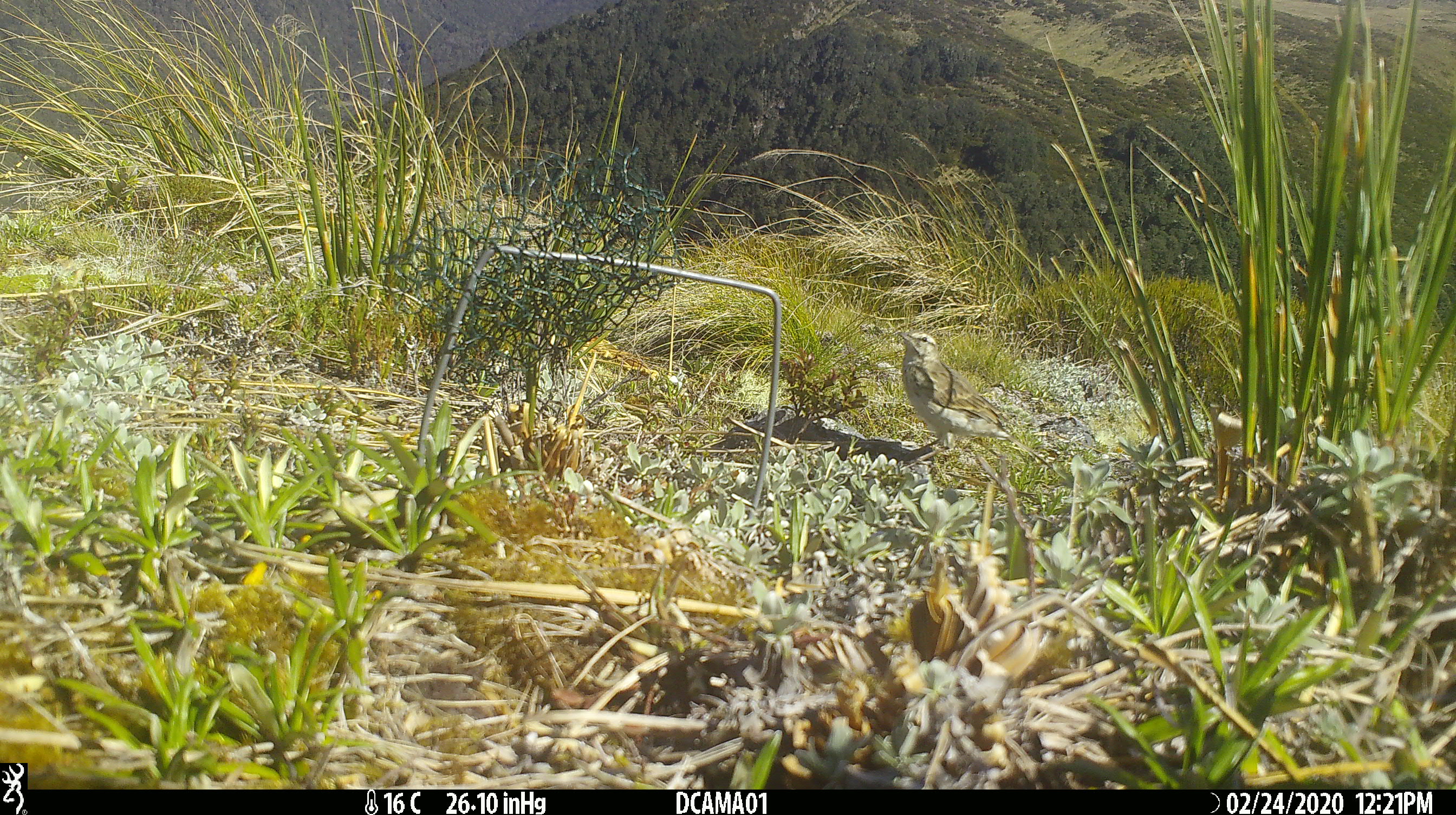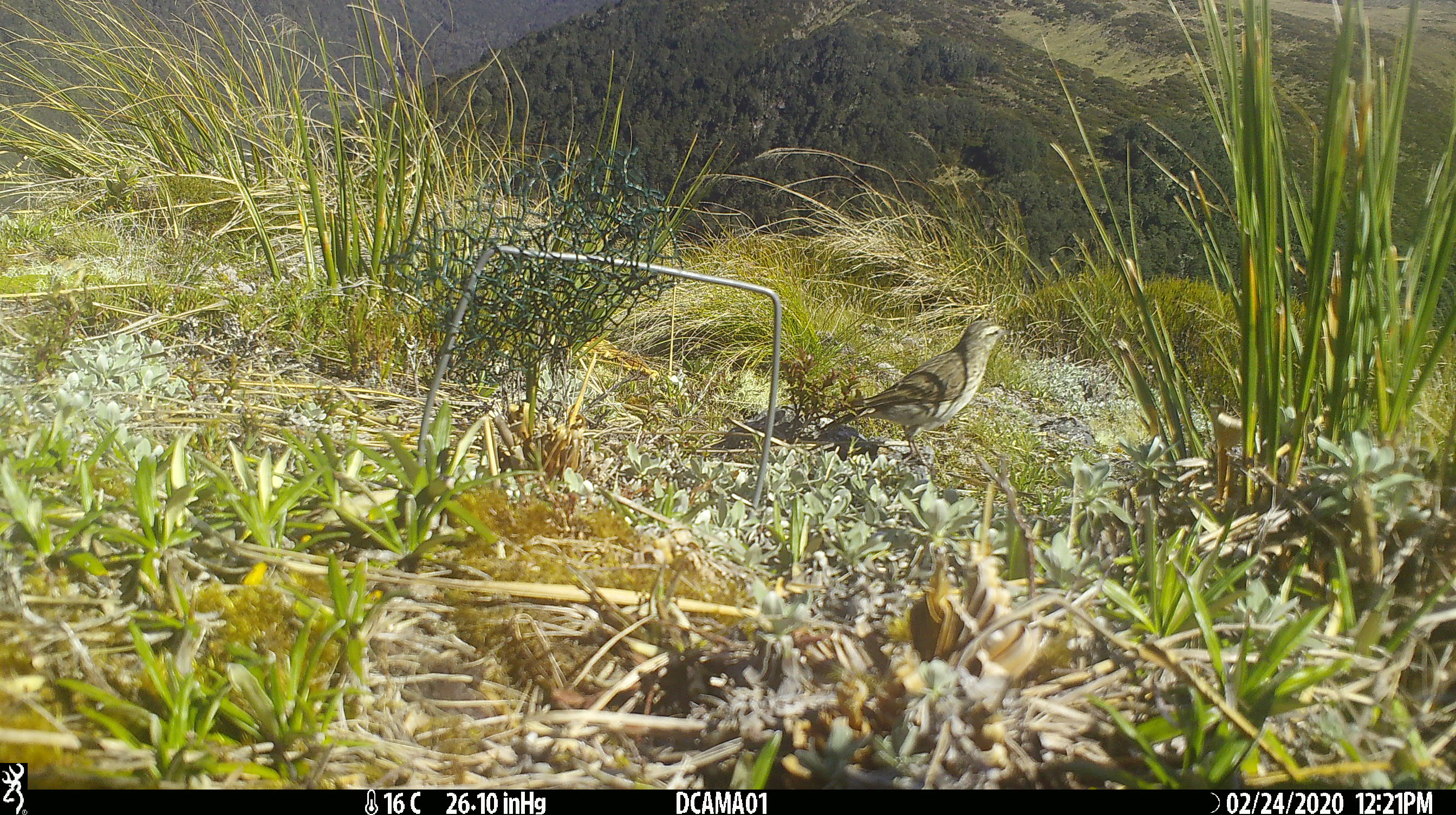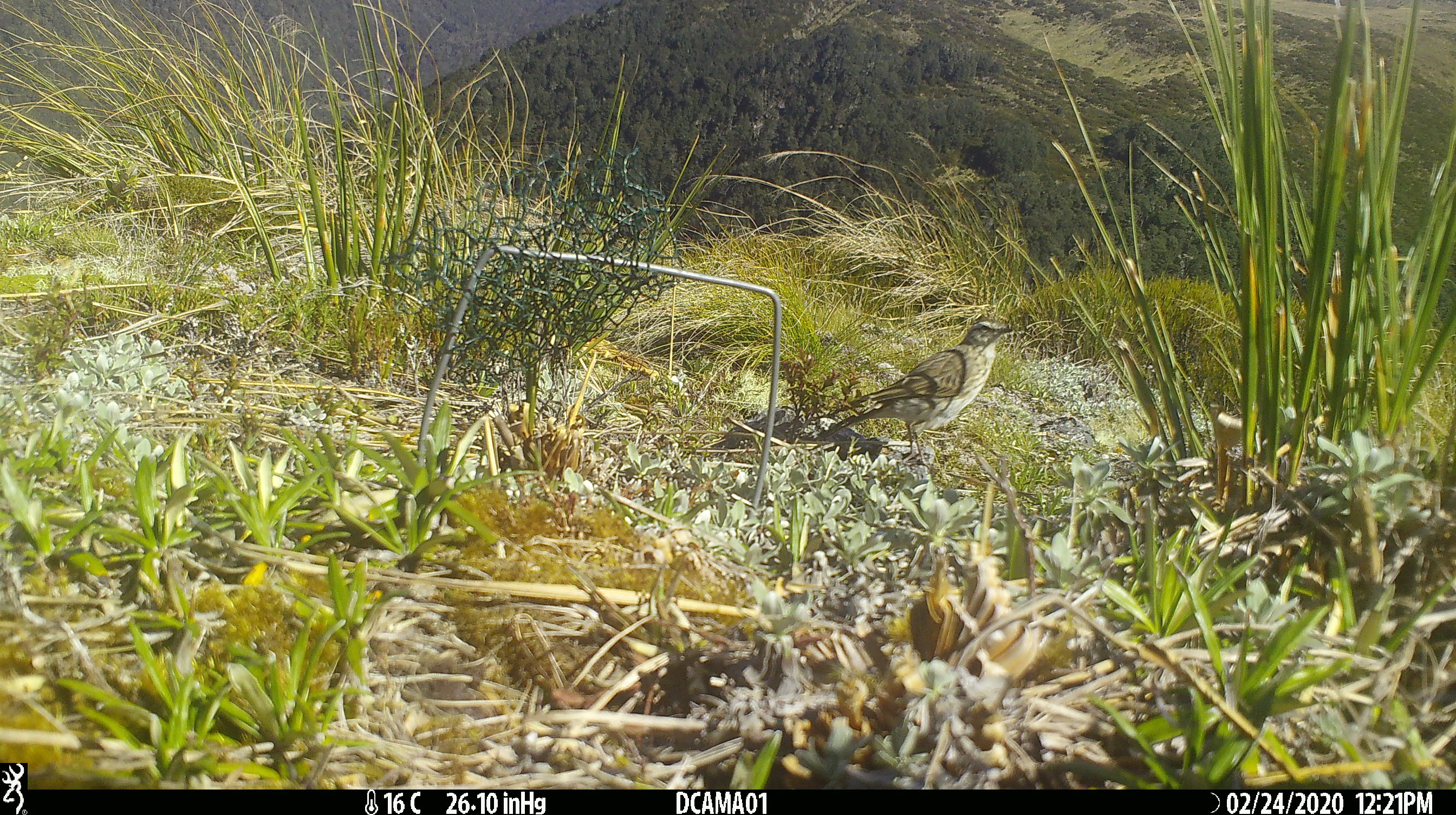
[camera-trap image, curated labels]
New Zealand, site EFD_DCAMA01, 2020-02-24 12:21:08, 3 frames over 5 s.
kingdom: Animalia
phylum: Chordata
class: Aves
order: Passeriformes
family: Motacillidae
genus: Anthus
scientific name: Anthus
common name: pipit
Pipit (Anthus).